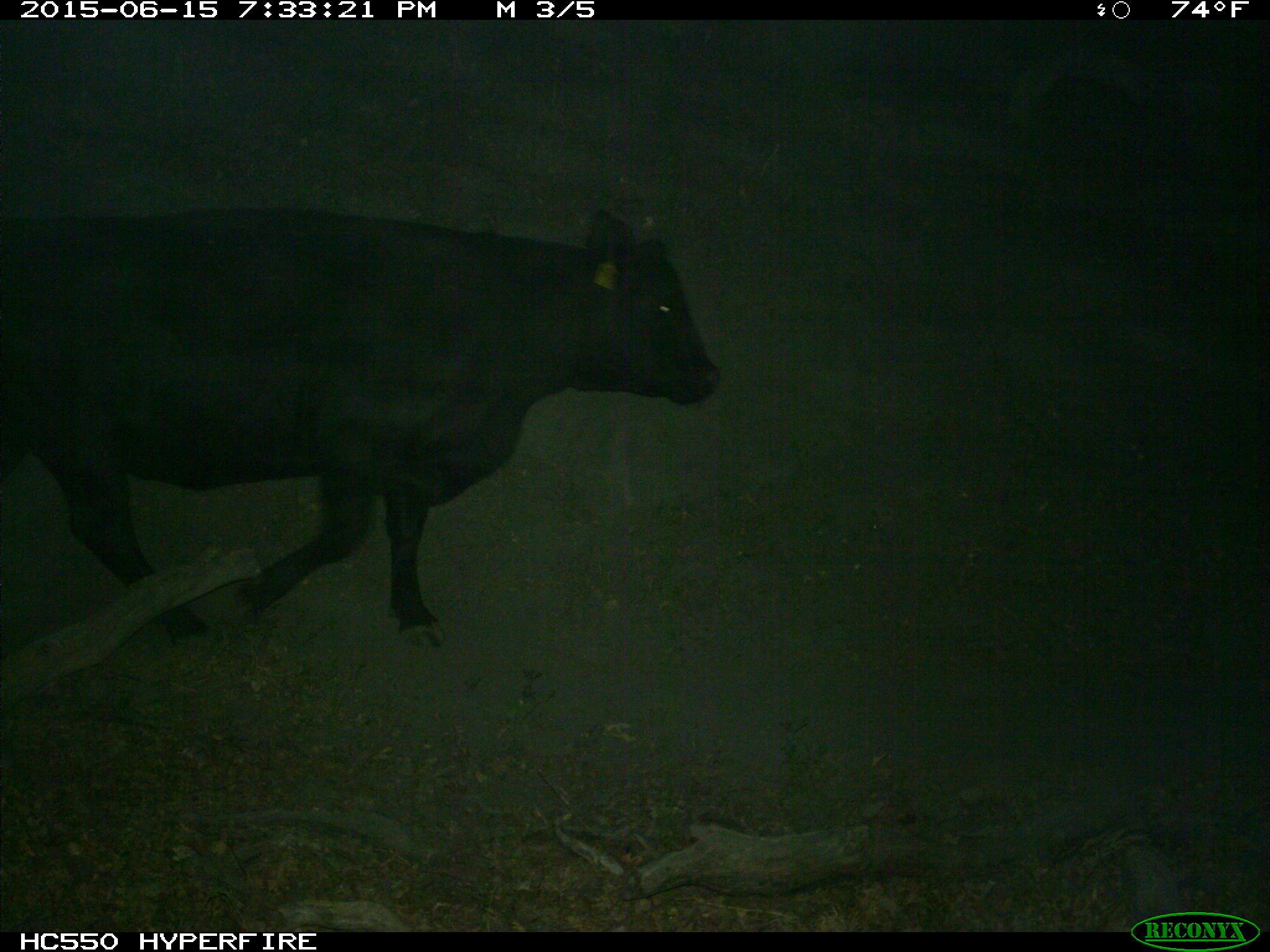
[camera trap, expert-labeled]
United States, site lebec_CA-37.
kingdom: Animalia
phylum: Chordata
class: Mammalia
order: Artiodactyla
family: Bovidae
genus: Bos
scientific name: Bos taurus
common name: domestic cow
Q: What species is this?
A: Bos taurus (domestic cow).